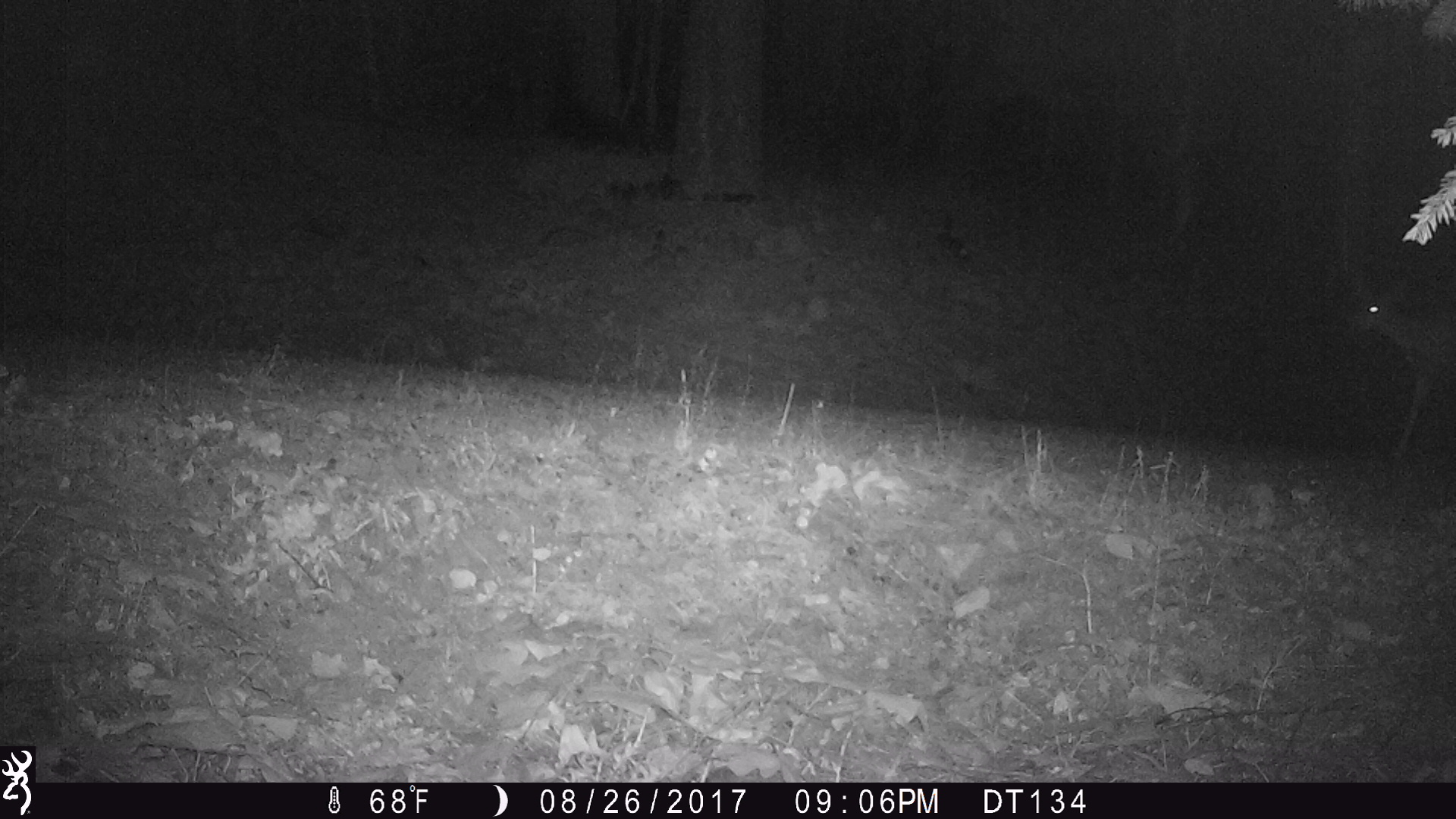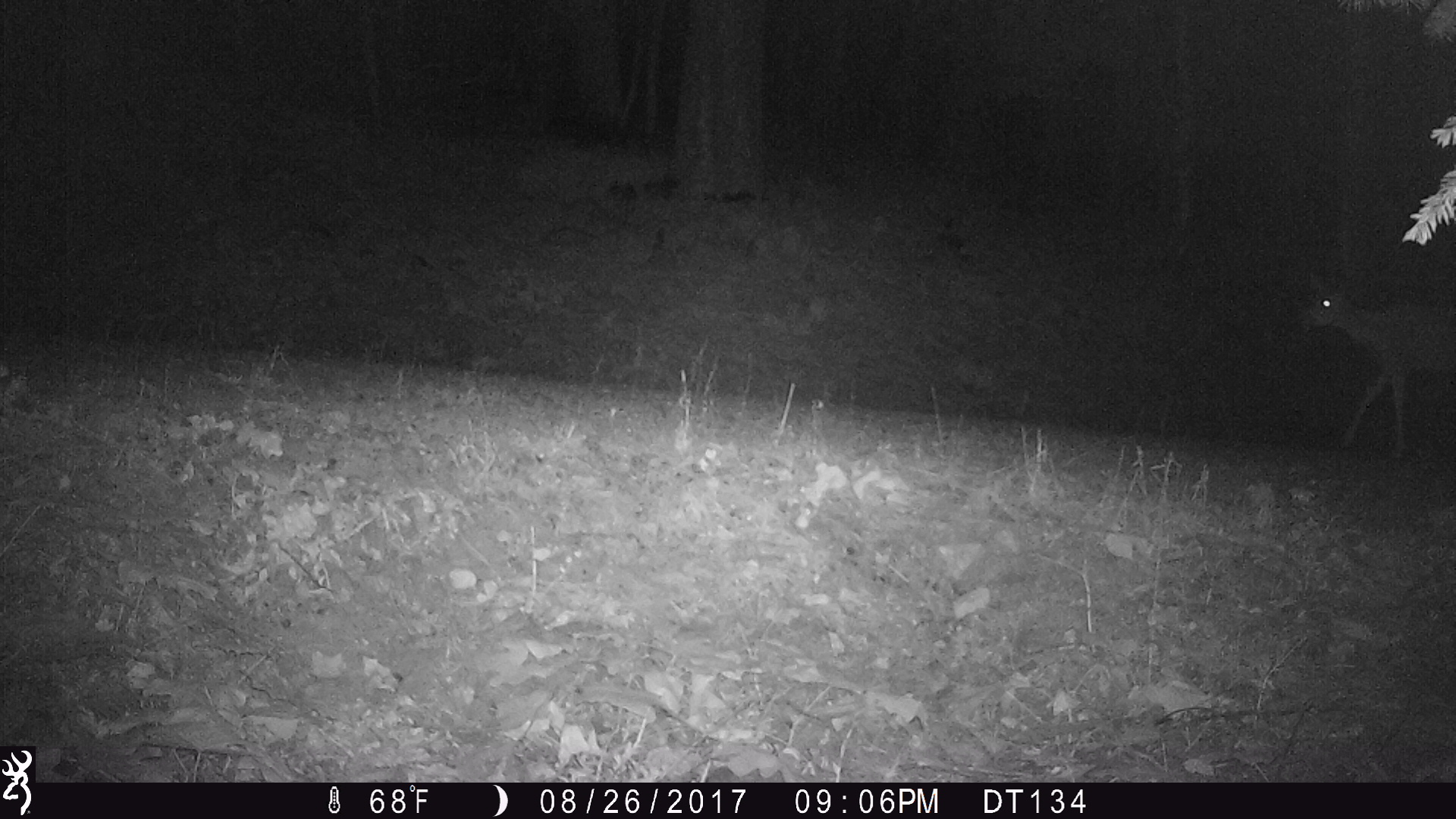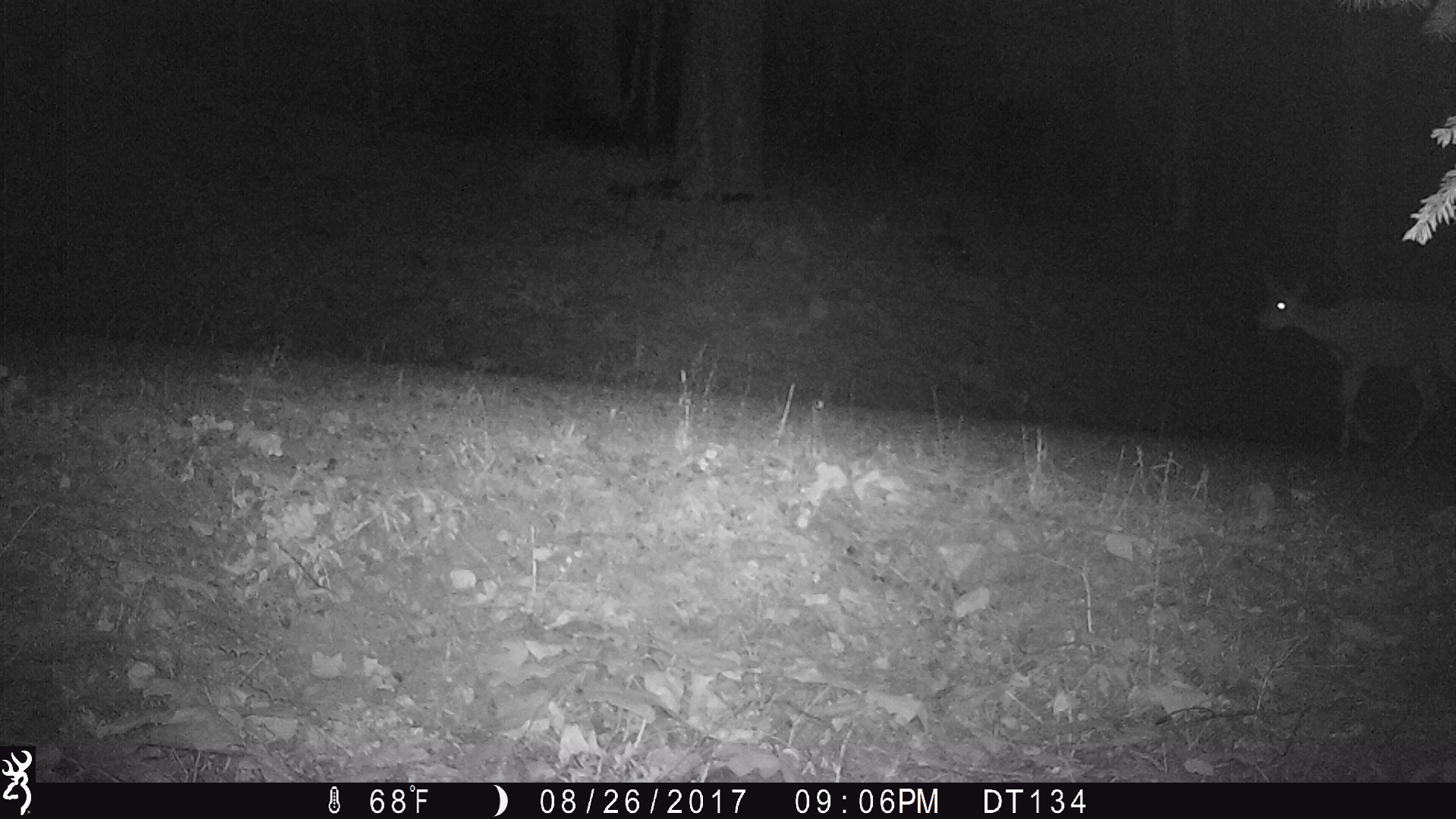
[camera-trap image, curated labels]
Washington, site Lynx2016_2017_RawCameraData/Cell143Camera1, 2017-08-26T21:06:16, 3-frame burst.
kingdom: Animalia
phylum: Chordata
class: Mammalia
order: Artiodactyla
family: Cervidae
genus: Odocoileus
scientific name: Odocoileus hemionus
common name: mule deer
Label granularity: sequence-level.